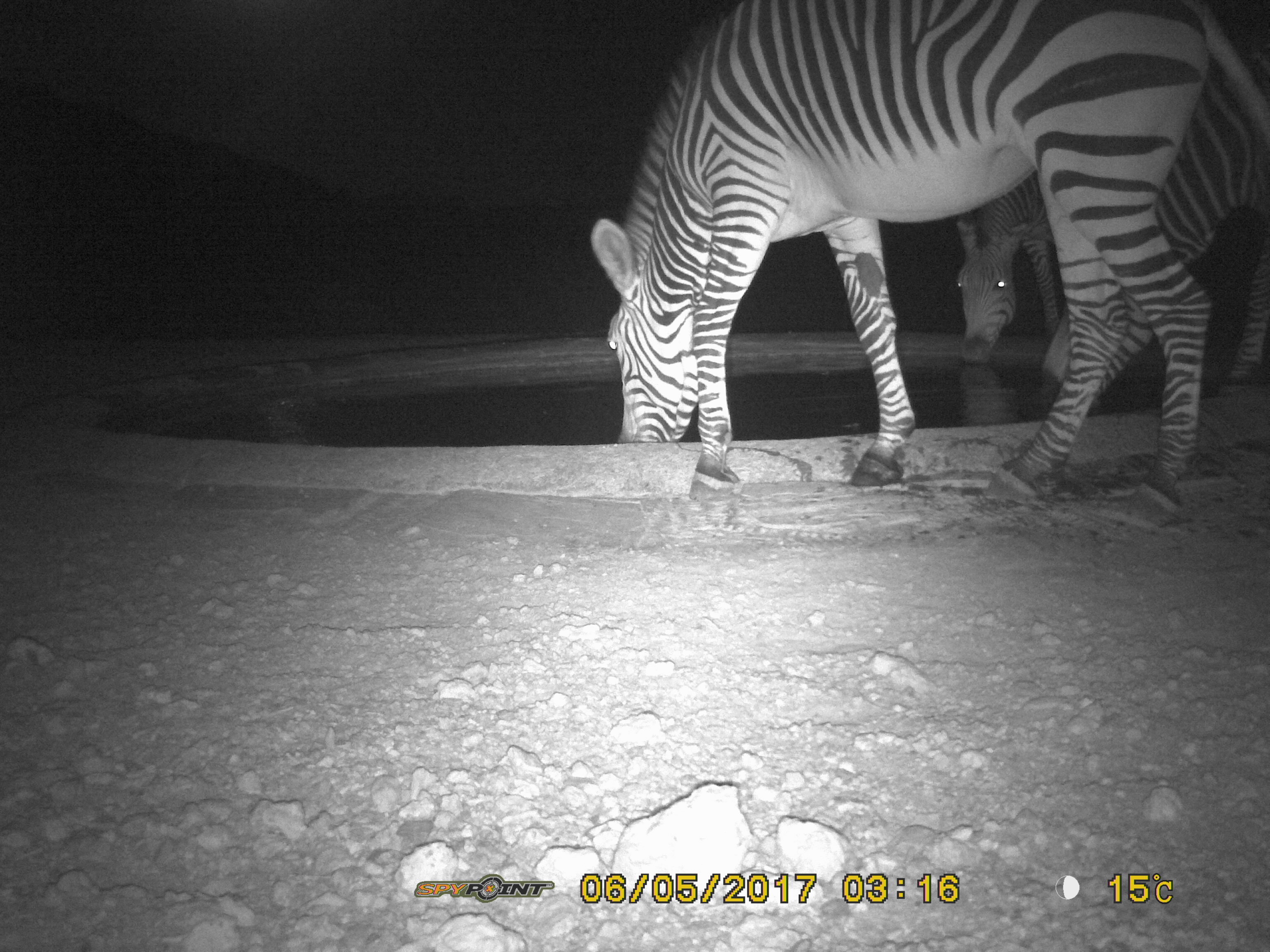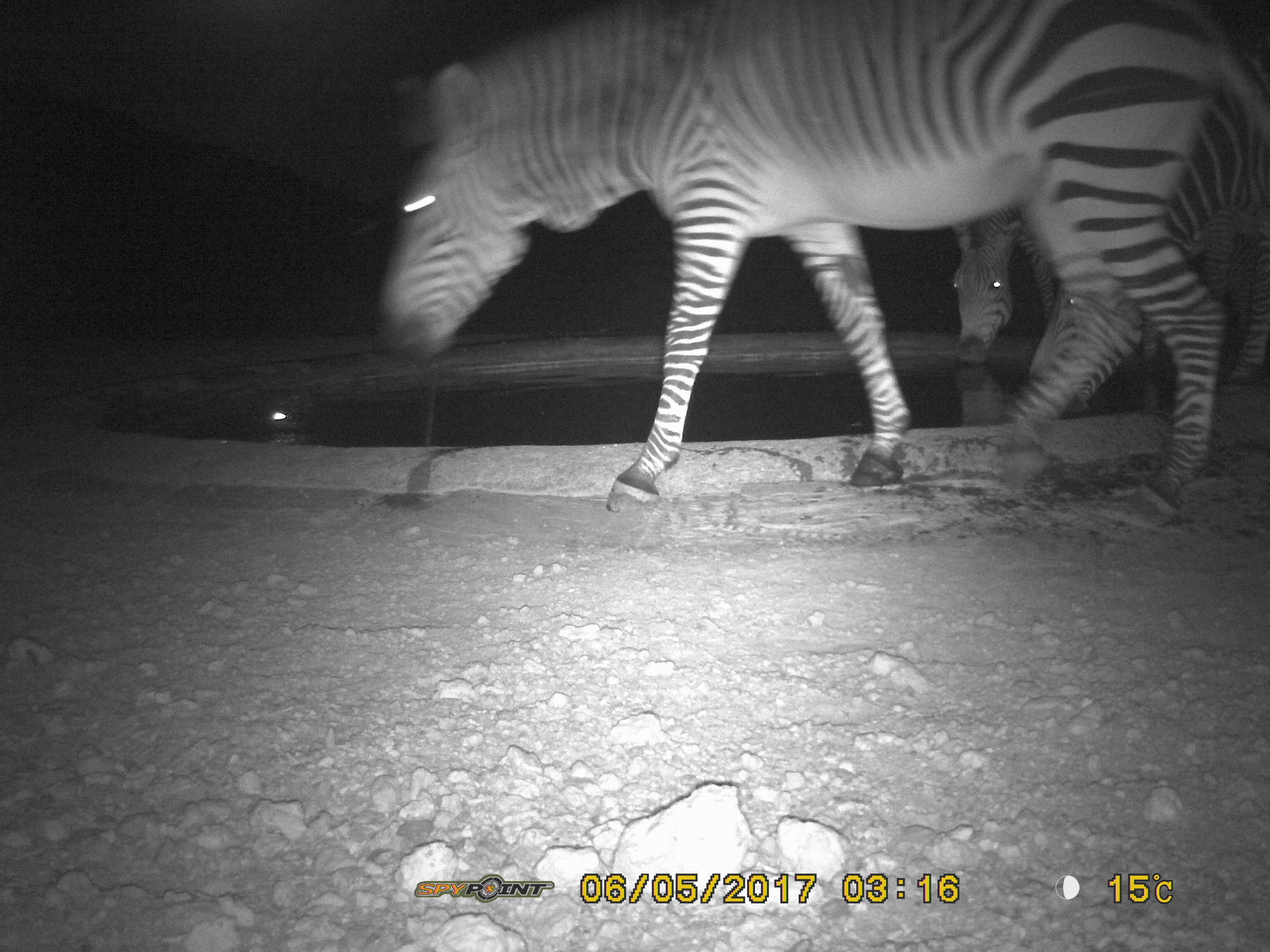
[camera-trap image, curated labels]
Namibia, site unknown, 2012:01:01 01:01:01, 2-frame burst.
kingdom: Animalia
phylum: Chordata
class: Mammalia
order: Perissodactyla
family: Equidae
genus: Equus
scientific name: Equus zebra hartmannae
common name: hartmann's mountain zebra